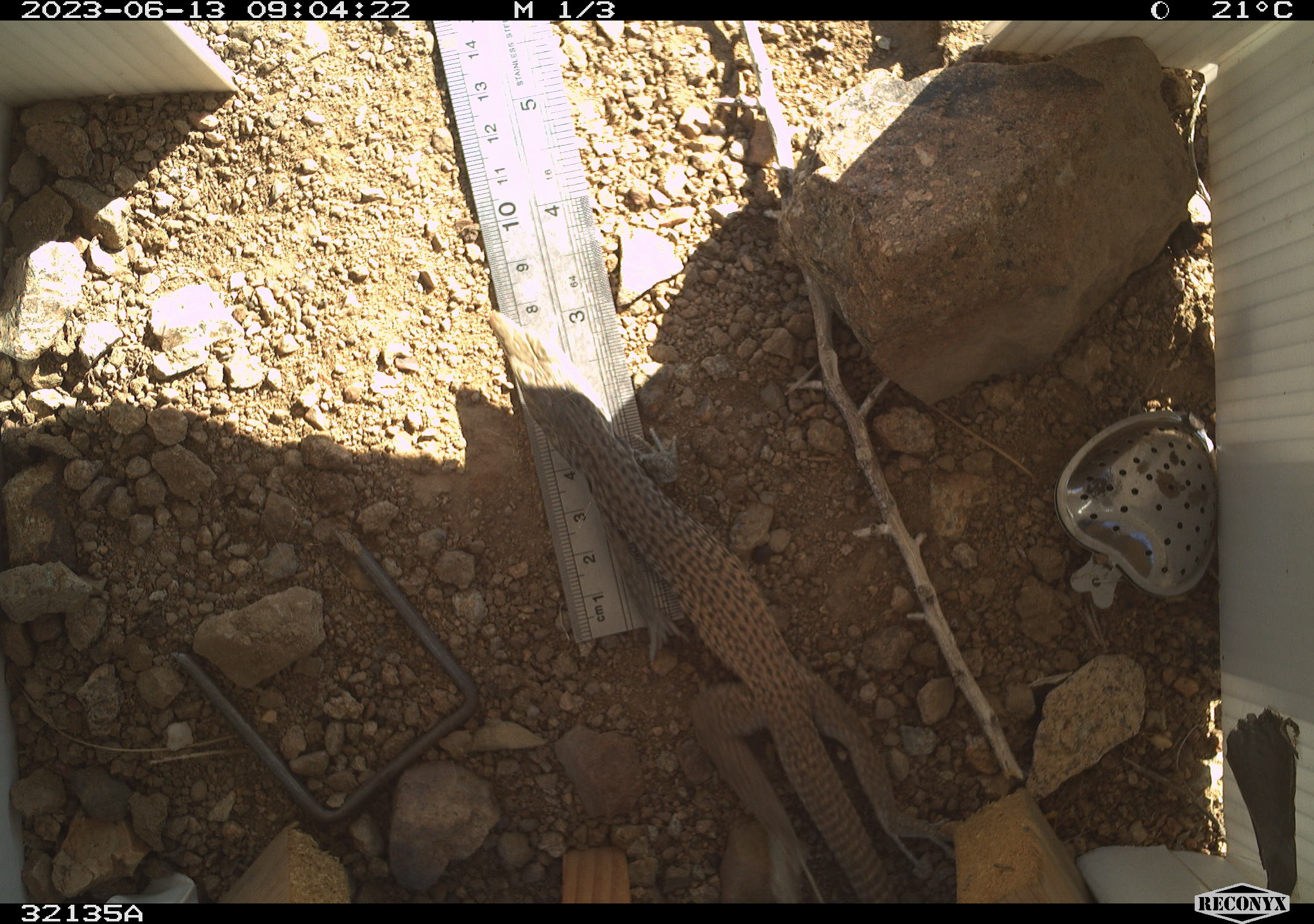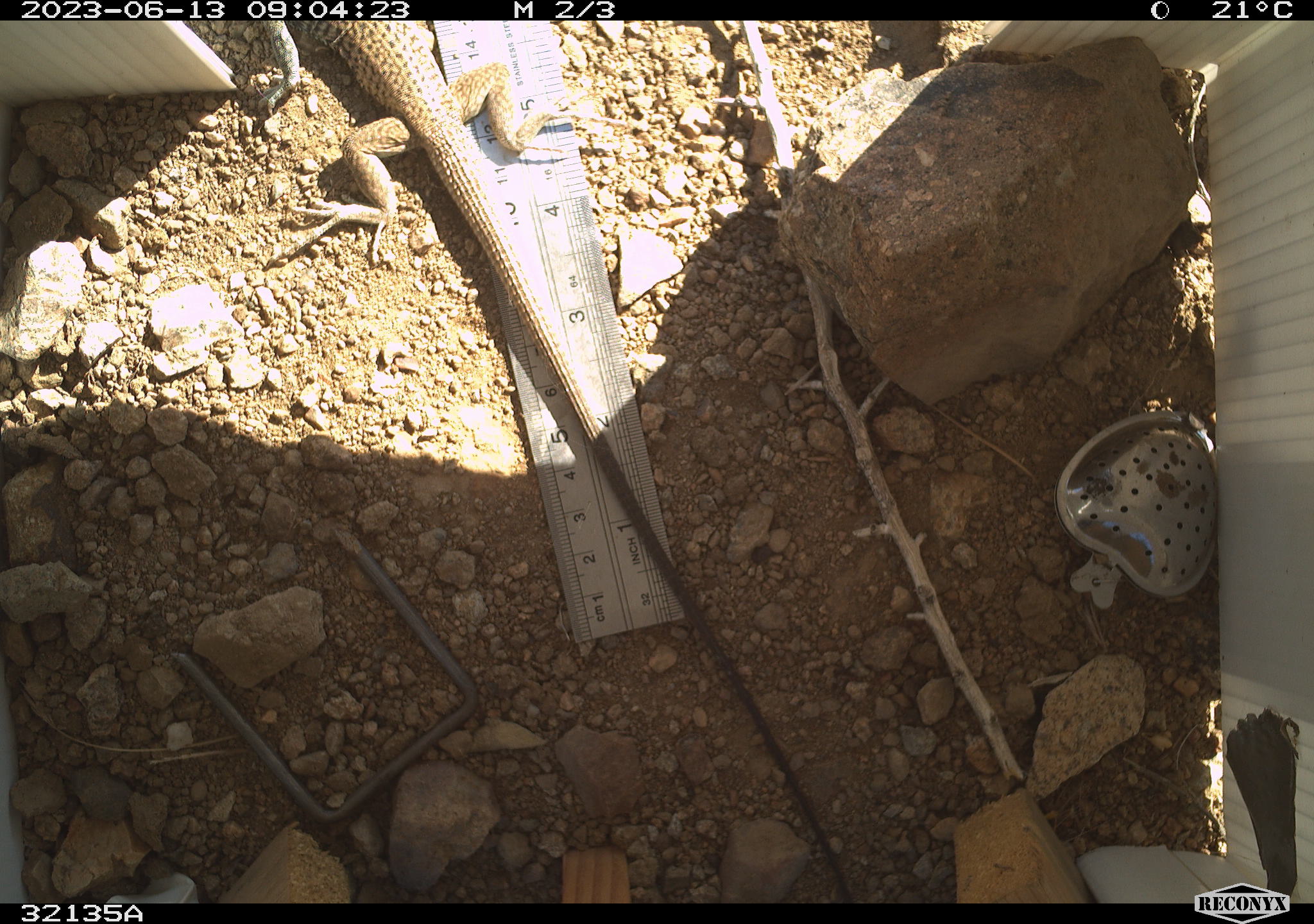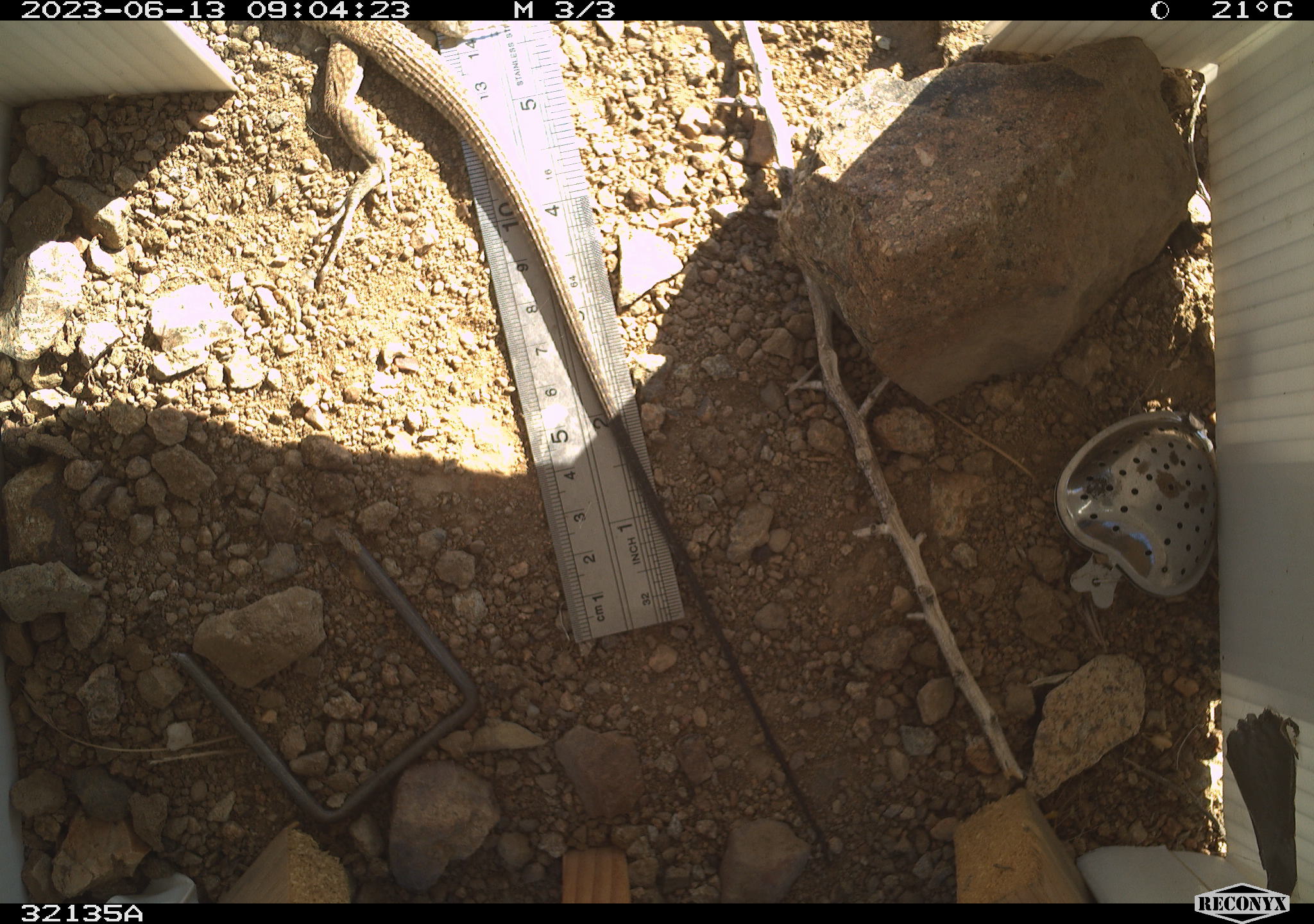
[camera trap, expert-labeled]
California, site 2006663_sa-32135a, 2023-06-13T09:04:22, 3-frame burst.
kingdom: Animalia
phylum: Chordata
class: Reptilia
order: Squamata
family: Teiidae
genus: Aspidoscelis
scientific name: Aspidoscelis tigris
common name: western whiptail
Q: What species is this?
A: Western whiptail (Aspidoscelis tigris).